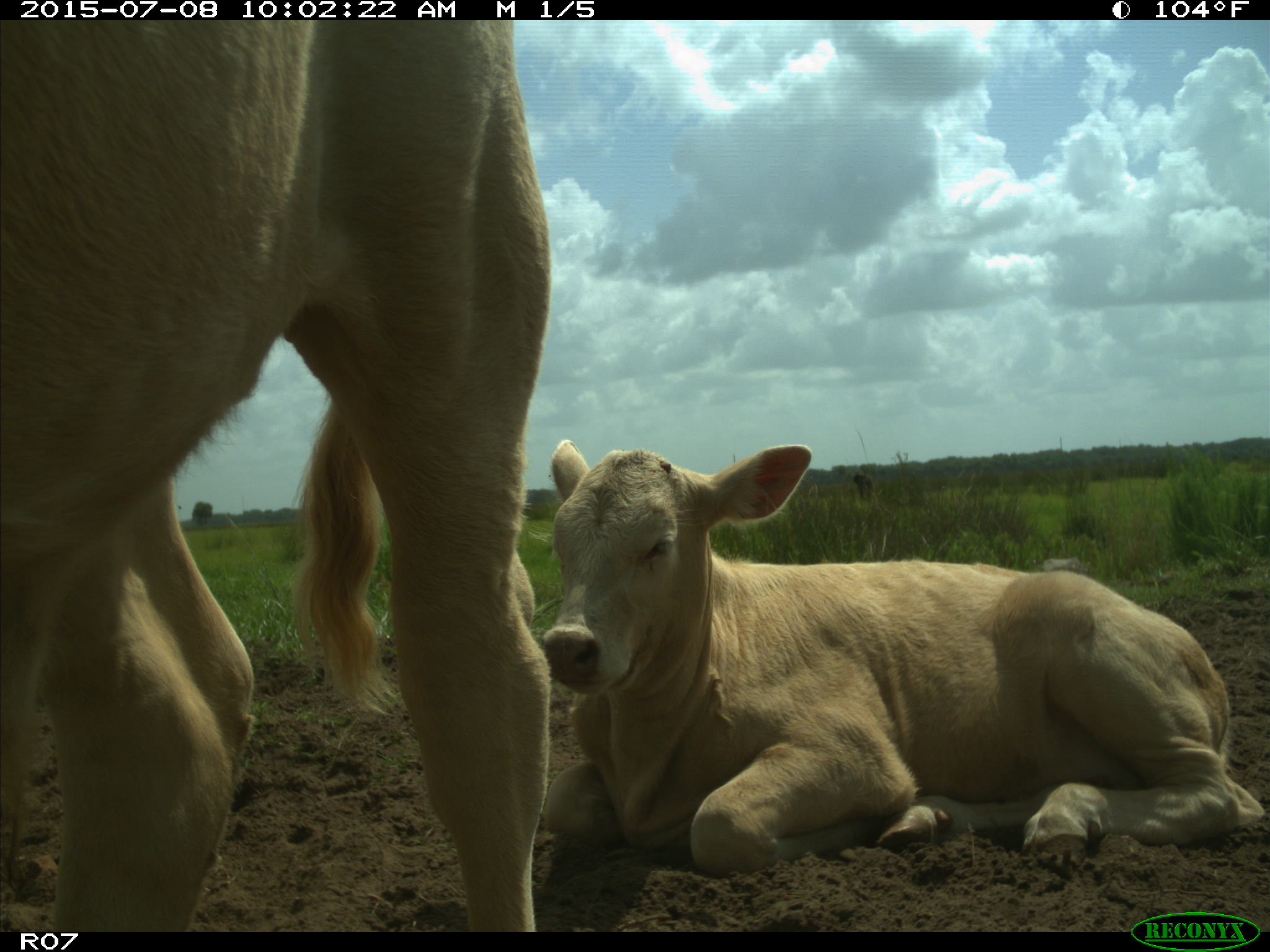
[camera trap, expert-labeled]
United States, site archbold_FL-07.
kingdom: Animalia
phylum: Chordata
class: Mammalia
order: Artiodactyla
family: Bovidae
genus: Bos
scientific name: Bos taurus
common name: domestic cow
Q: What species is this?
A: Bos taurus (domestic cow).